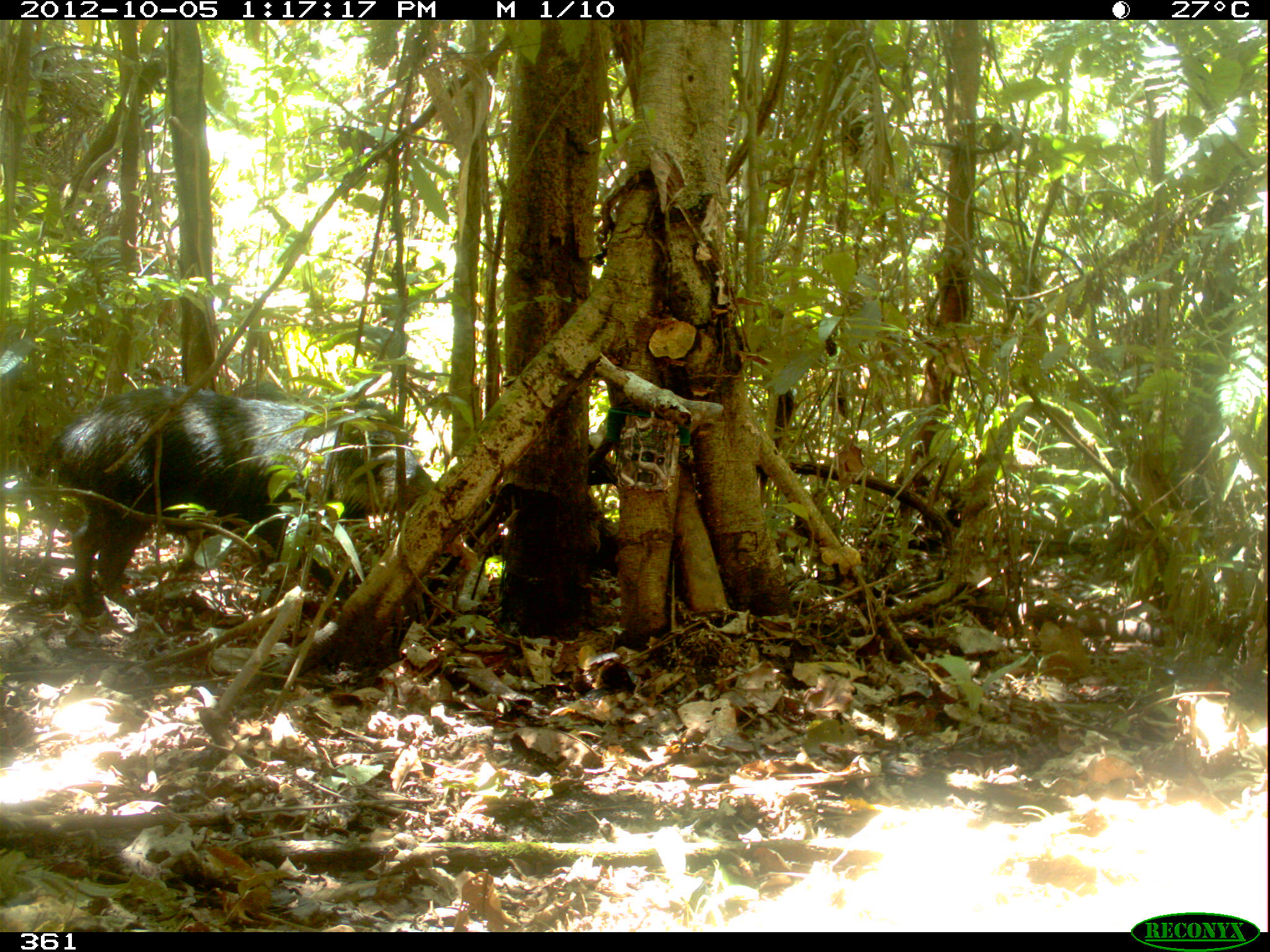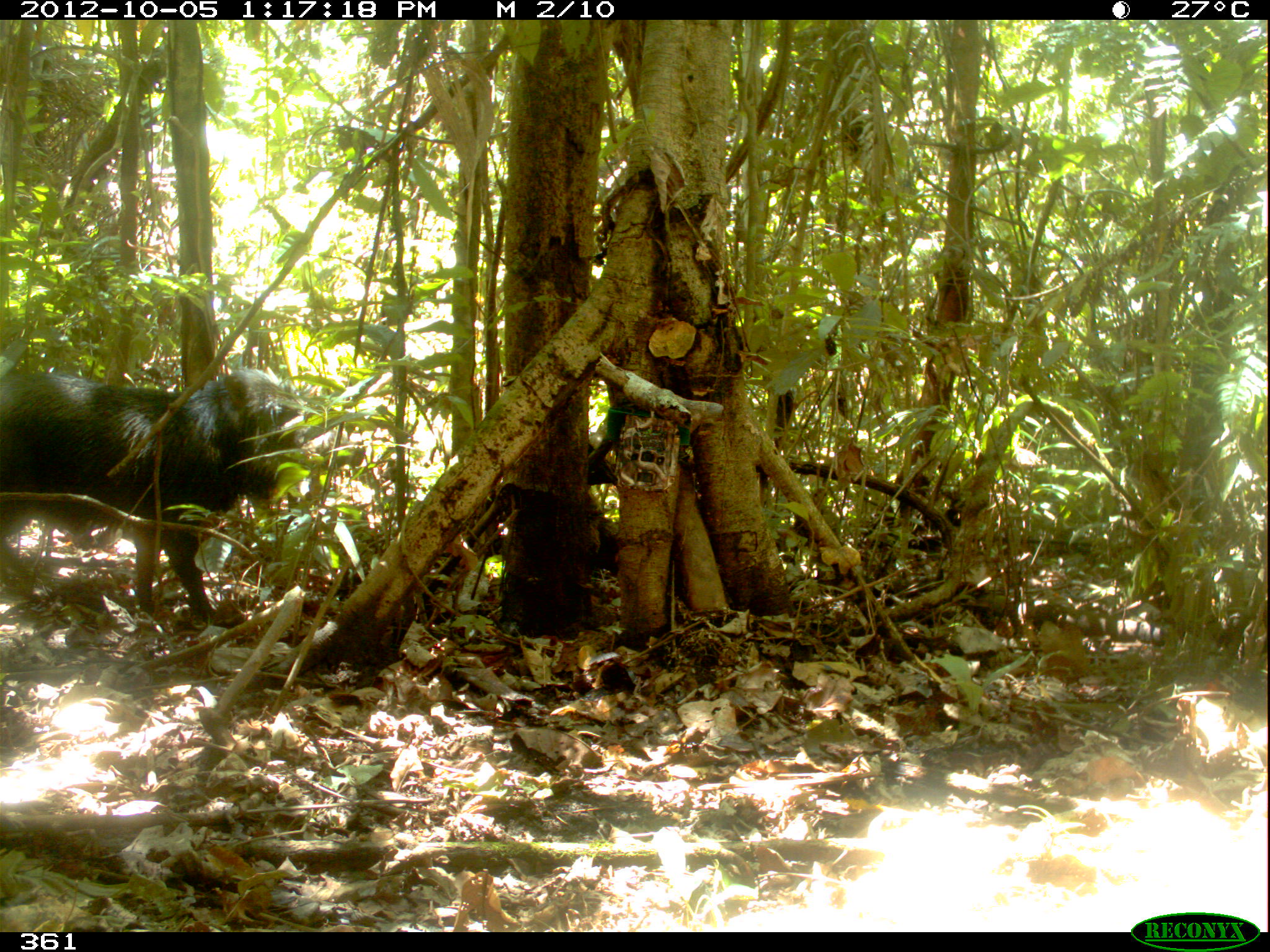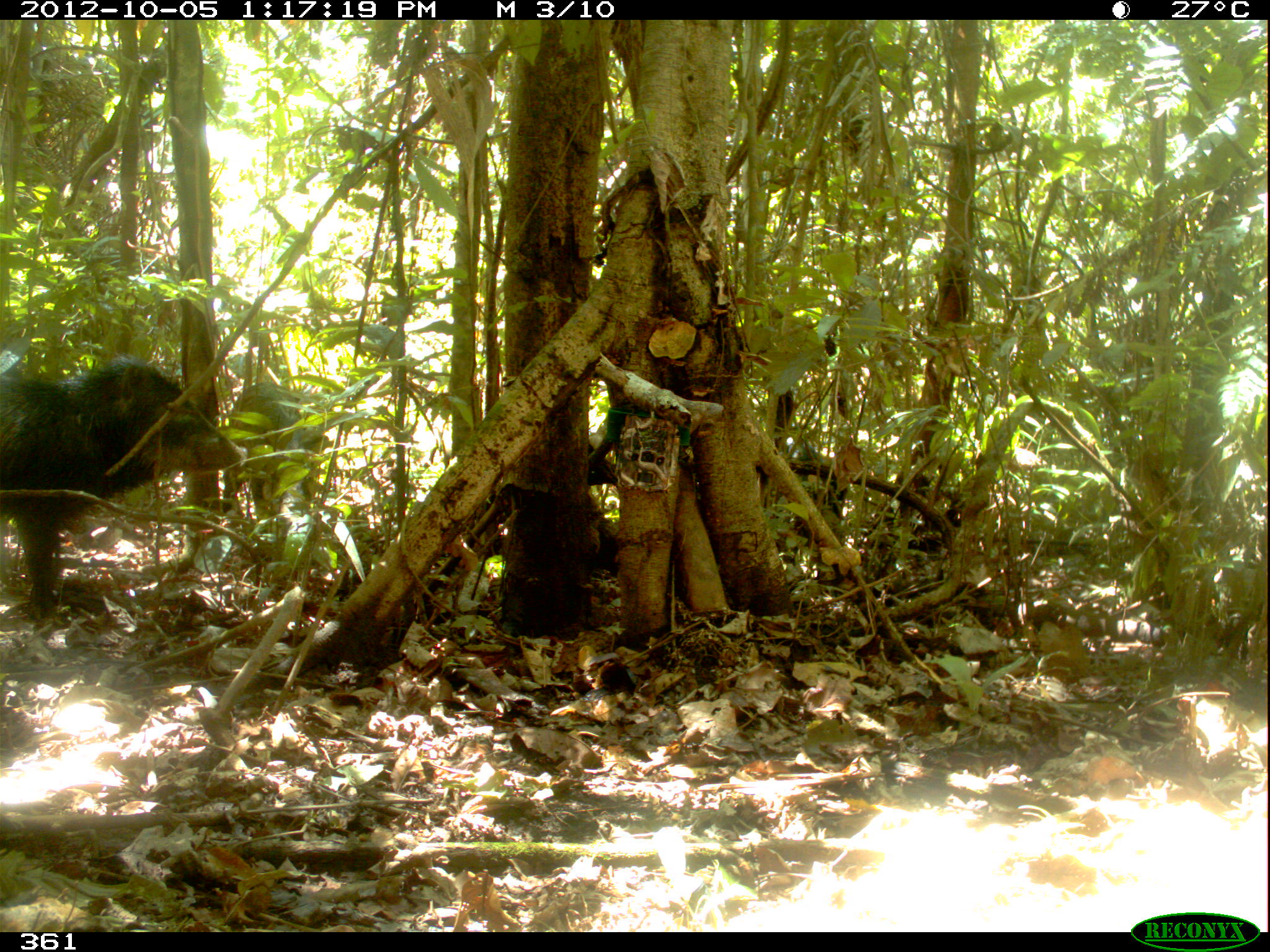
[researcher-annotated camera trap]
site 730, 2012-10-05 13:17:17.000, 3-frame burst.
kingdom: Animalia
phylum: Chordata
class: Mammalia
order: Artiodactyla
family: Tayassuidae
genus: Tayassu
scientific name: Tayassu pecari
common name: white-lipped peccary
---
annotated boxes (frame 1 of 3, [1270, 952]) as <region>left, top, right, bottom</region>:
tayassu pecari: <region>32, 385, 435, 616</region>; <region>231, 375, 292, 402</region>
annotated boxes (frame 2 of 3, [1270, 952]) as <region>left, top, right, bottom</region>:
tayassu pecari: <region>0, 362, 365, 631</region>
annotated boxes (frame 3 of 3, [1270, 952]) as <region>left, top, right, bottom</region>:
tayassu pecari: <region>0, 353, 252, 630</region>; <region>222, 381, 324, 556</region>